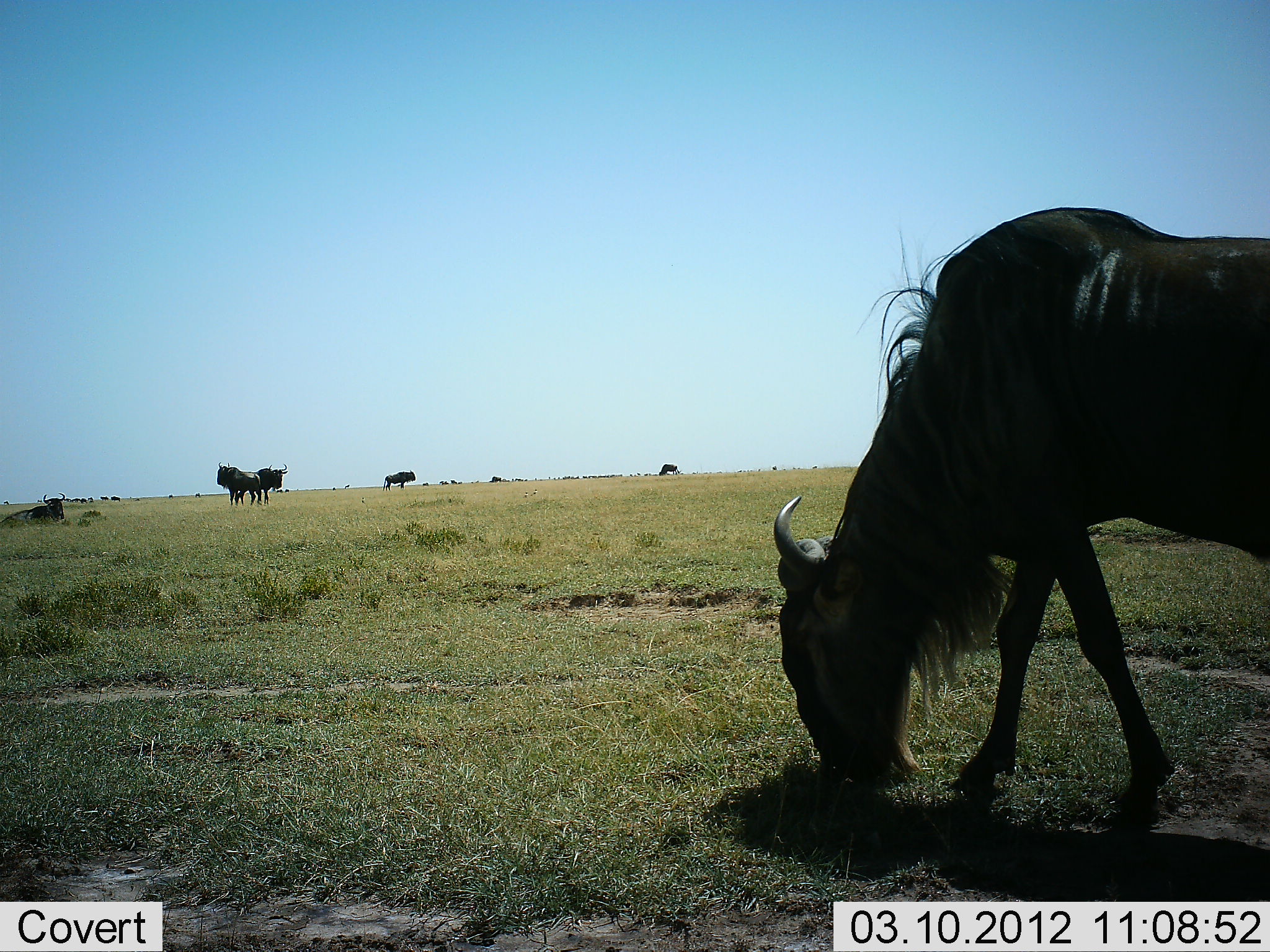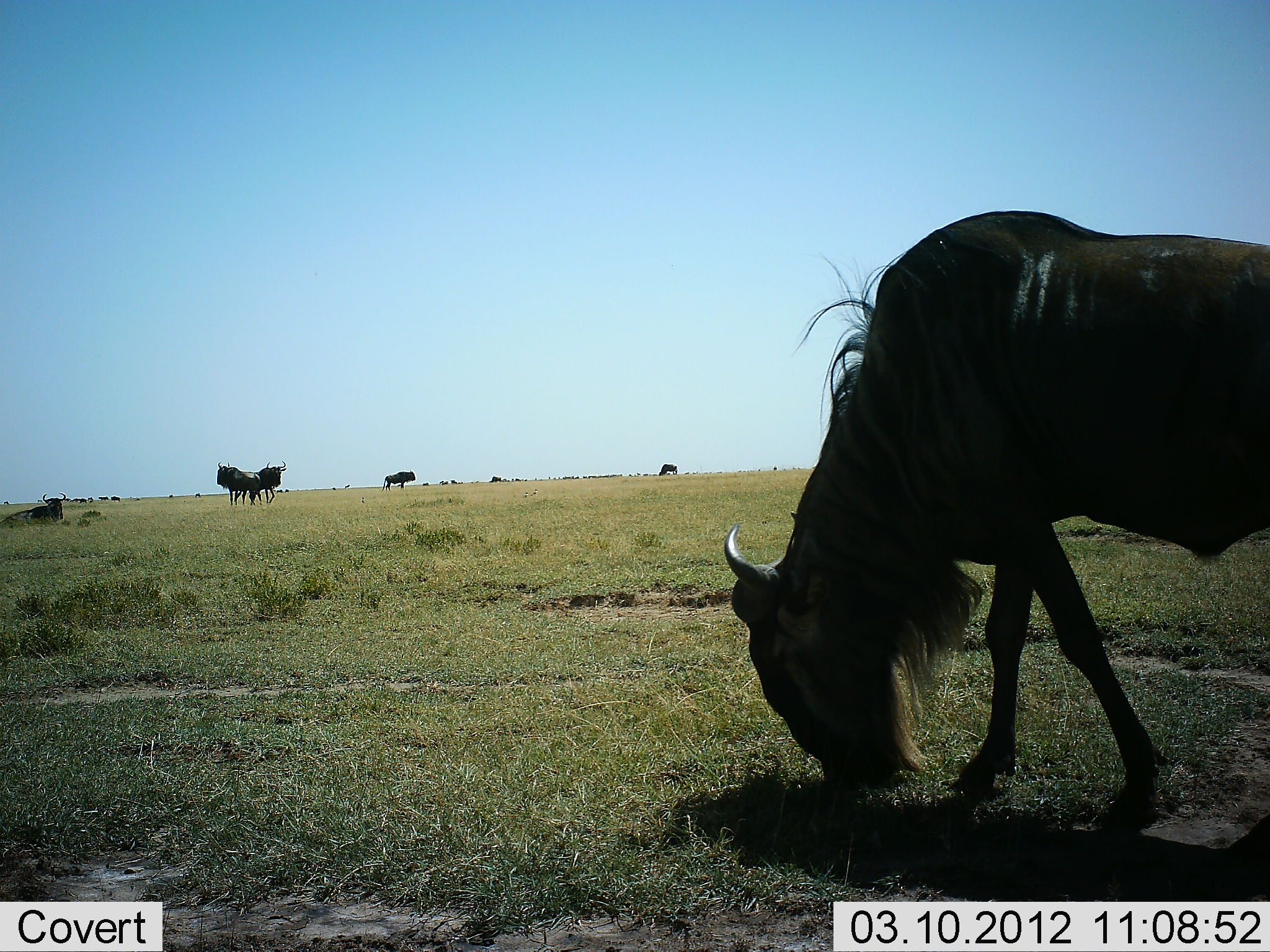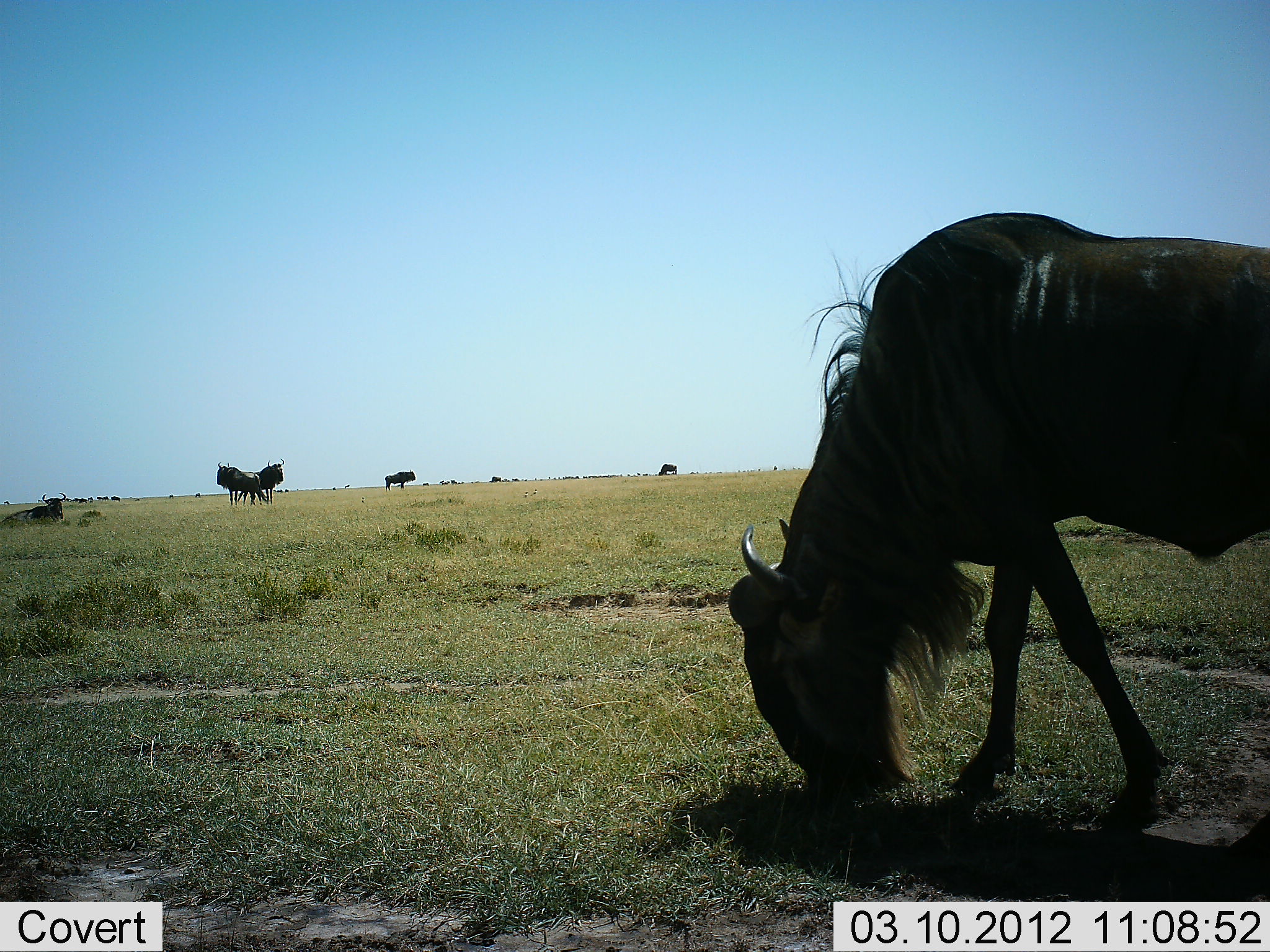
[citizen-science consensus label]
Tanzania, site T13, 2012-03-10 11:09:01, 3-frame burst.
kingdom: Animalia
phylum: Chordata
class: Mammalia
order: Artiodactyla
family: Bovidae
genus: Connochaetes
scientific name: Connochaetes taurinus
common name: blue wildebeest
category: wildebeest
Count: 6.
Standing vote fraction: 58%.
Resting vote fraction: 25%.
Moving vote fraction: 17%.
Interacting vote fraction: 0%.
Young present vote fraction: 0%.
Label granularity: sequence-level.